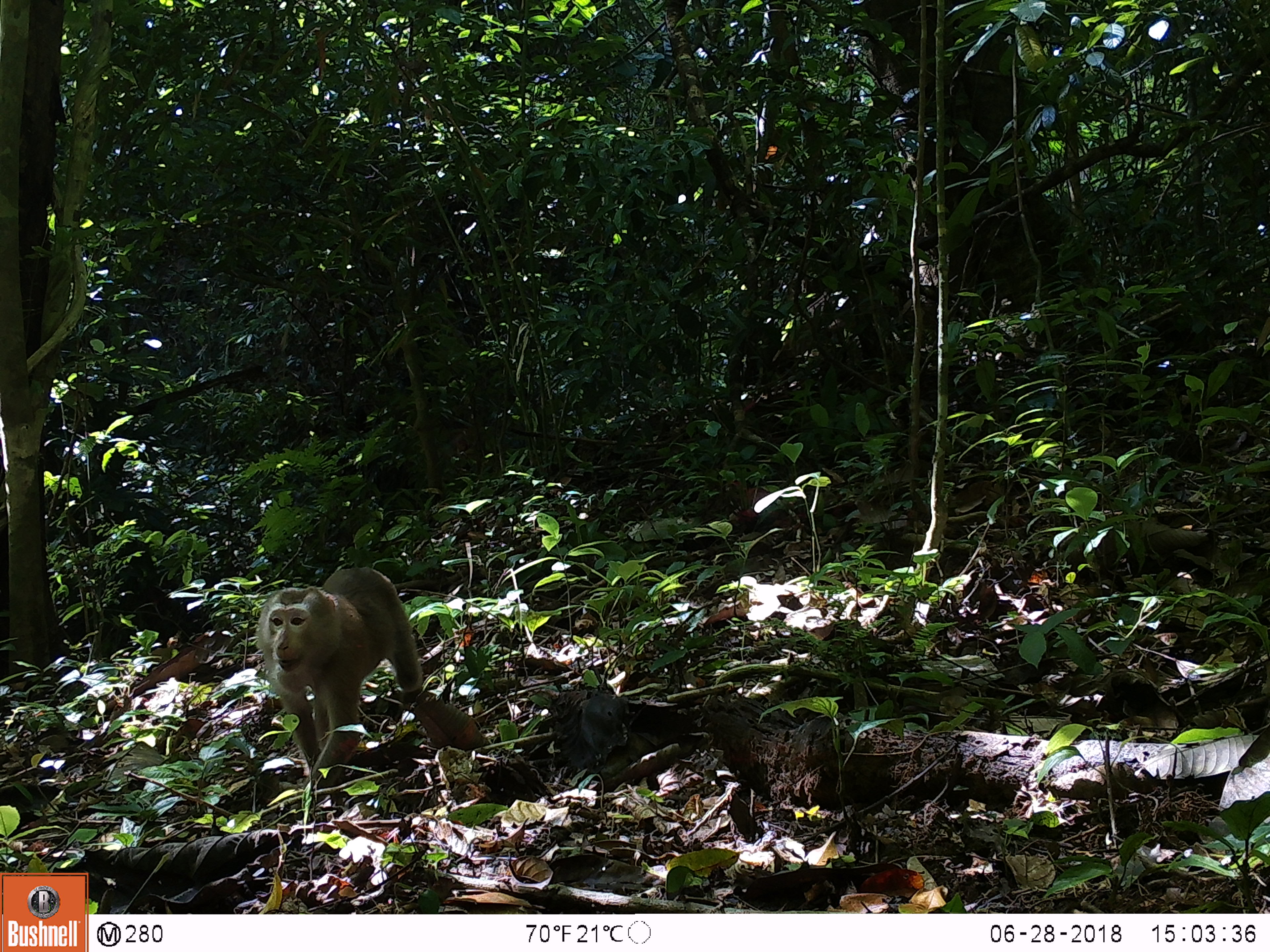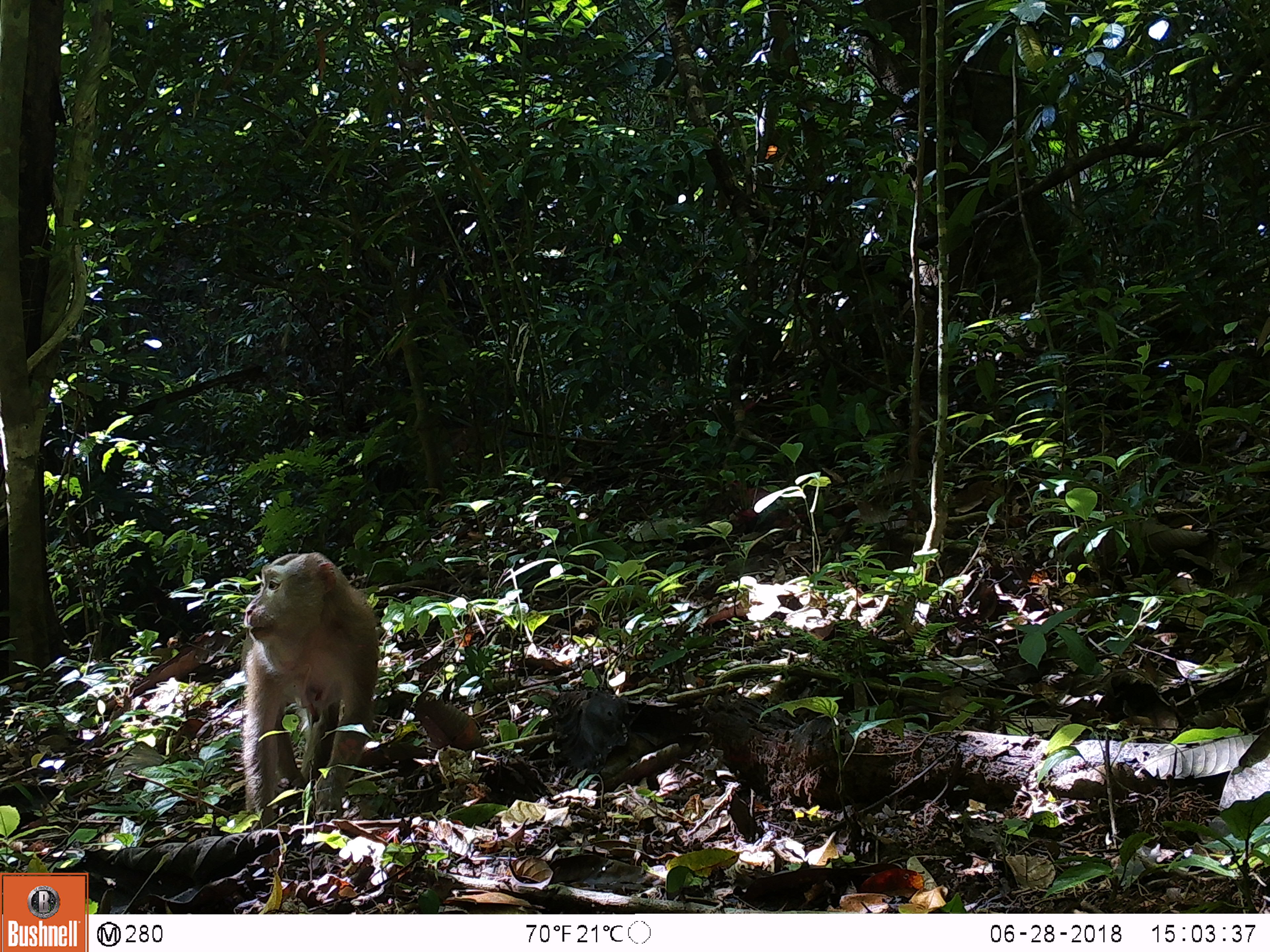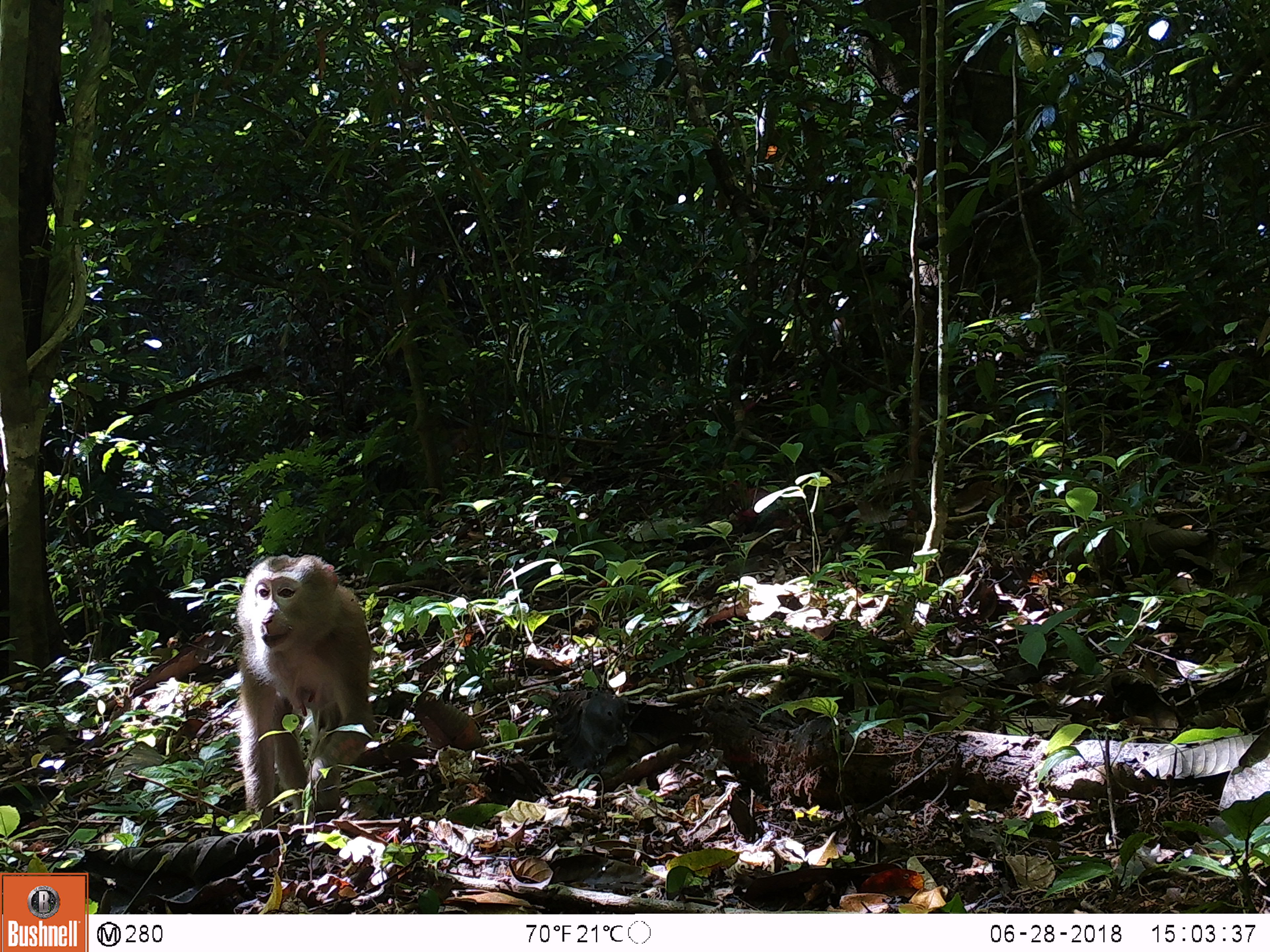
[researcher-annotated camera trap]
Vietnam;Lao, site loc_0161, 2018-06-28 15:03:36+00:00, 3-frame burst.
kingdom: Animalia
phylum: Chordata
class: Mammalia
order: Primates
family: Cercopithecidae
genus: Macaca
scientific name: Macaca nemestrina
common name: pig-tailed macaque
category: pig tailed macaque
Pig tailed macaque (pig-tailed macaque) (Macaca nemestrina). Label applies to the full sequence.